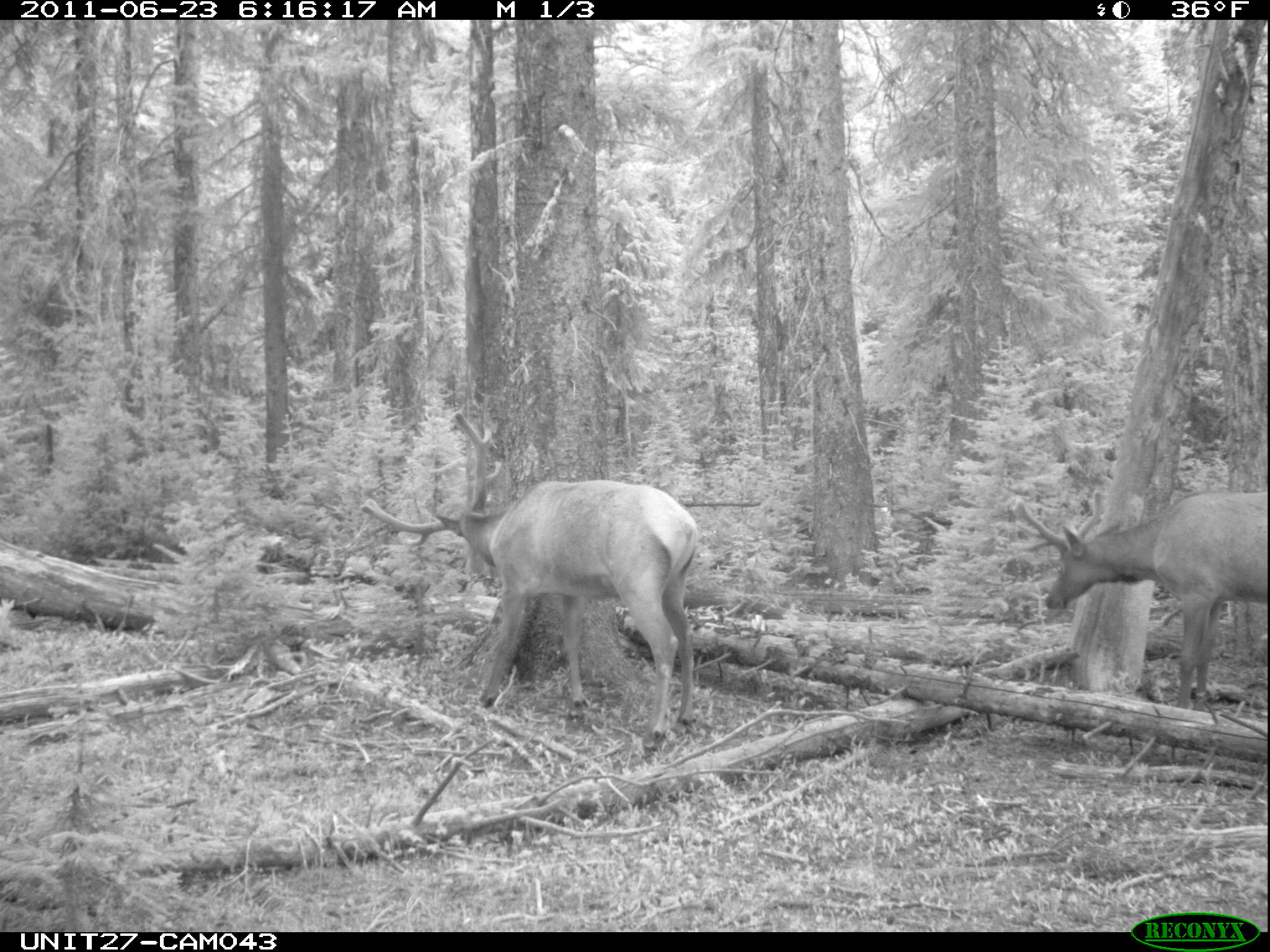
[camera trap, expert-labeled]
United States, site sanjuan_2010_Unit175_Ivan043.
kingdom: Animalia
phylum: Chordata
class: Mammalia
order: Artiodactyla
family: Cervidae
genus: Cervus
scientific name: Cervus elaphus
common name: red deer